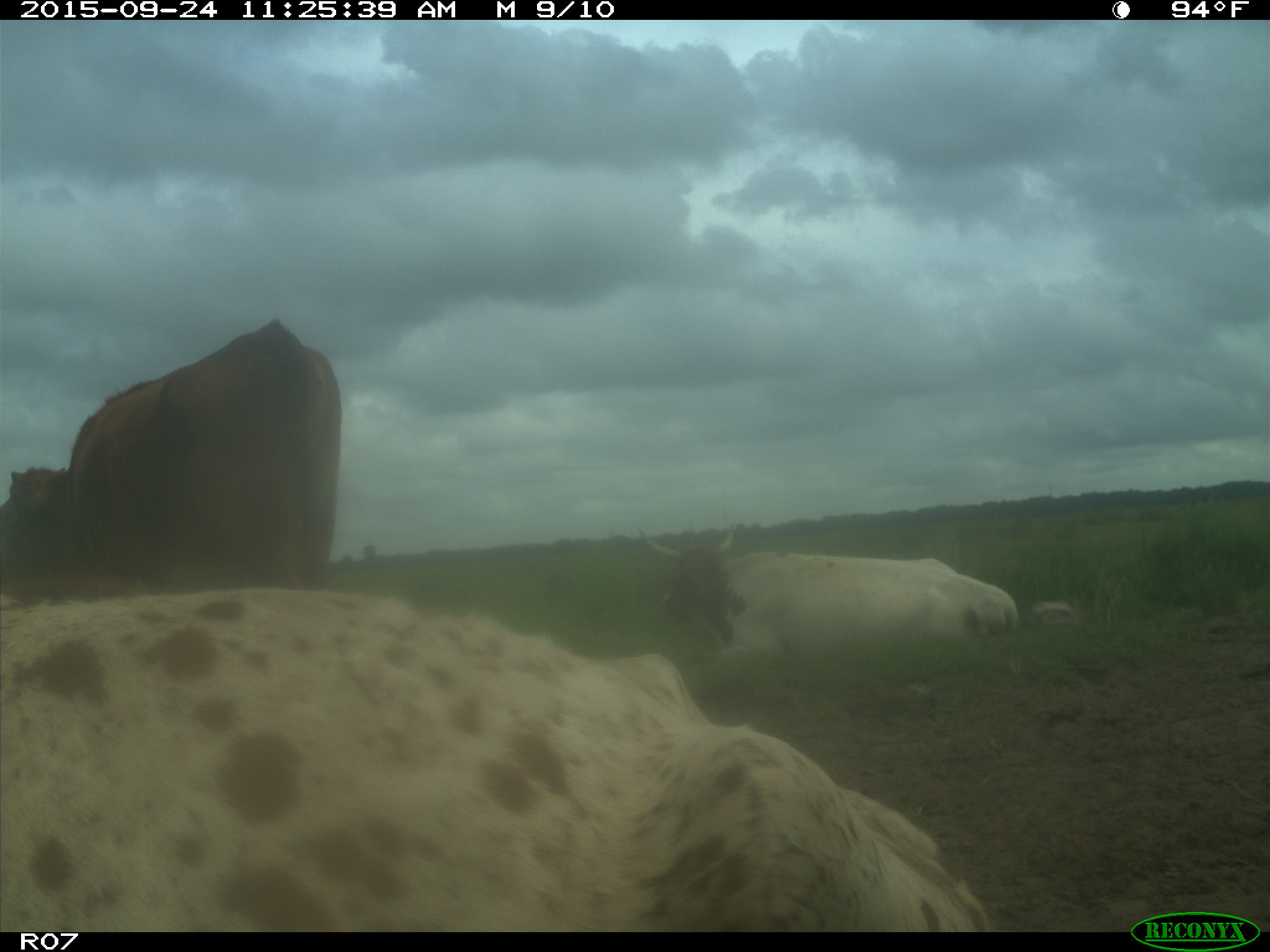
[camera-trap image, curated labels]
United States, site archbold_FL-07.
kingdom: Animalia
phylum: Chordata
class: Mammalia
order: Artiodactyla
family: Bovidae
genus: Bos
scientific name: Bos taurus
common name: domestic cow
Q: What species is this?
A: Bos taurus (domestic cow).